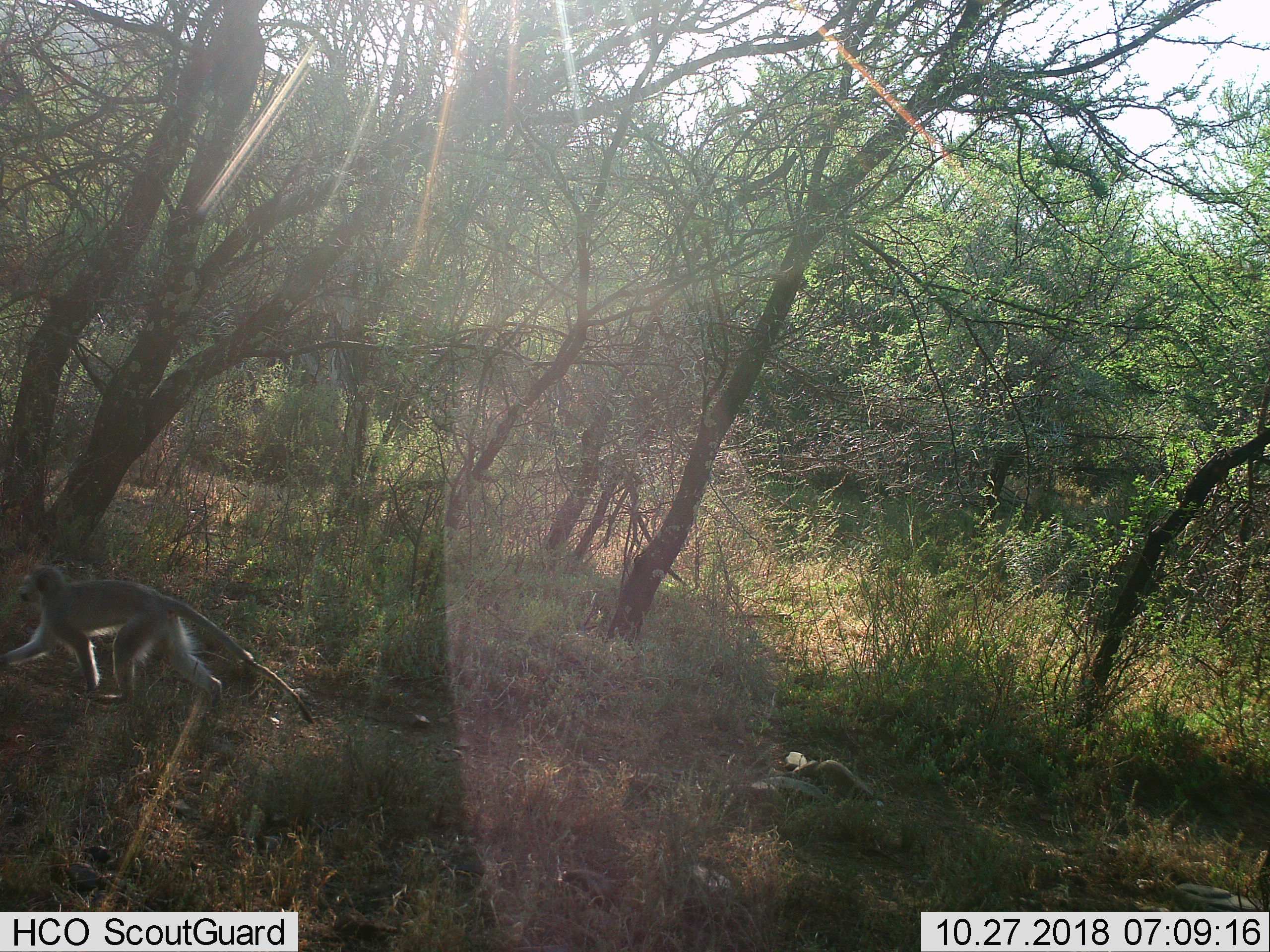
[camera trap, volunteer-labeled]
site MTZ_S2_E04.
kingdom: Animalia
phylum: Chordata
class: Mammalia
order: Primates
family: Cercopithecidae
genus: Chlorocebus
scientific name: Chlorocebus pygerythrus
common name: vervet monkey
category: monkeyvervet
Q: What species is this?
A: Monkeyvervet (vervet monkey) (Chlorocebus pygerythrus).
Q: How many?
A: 1.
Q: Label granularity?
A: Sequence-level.